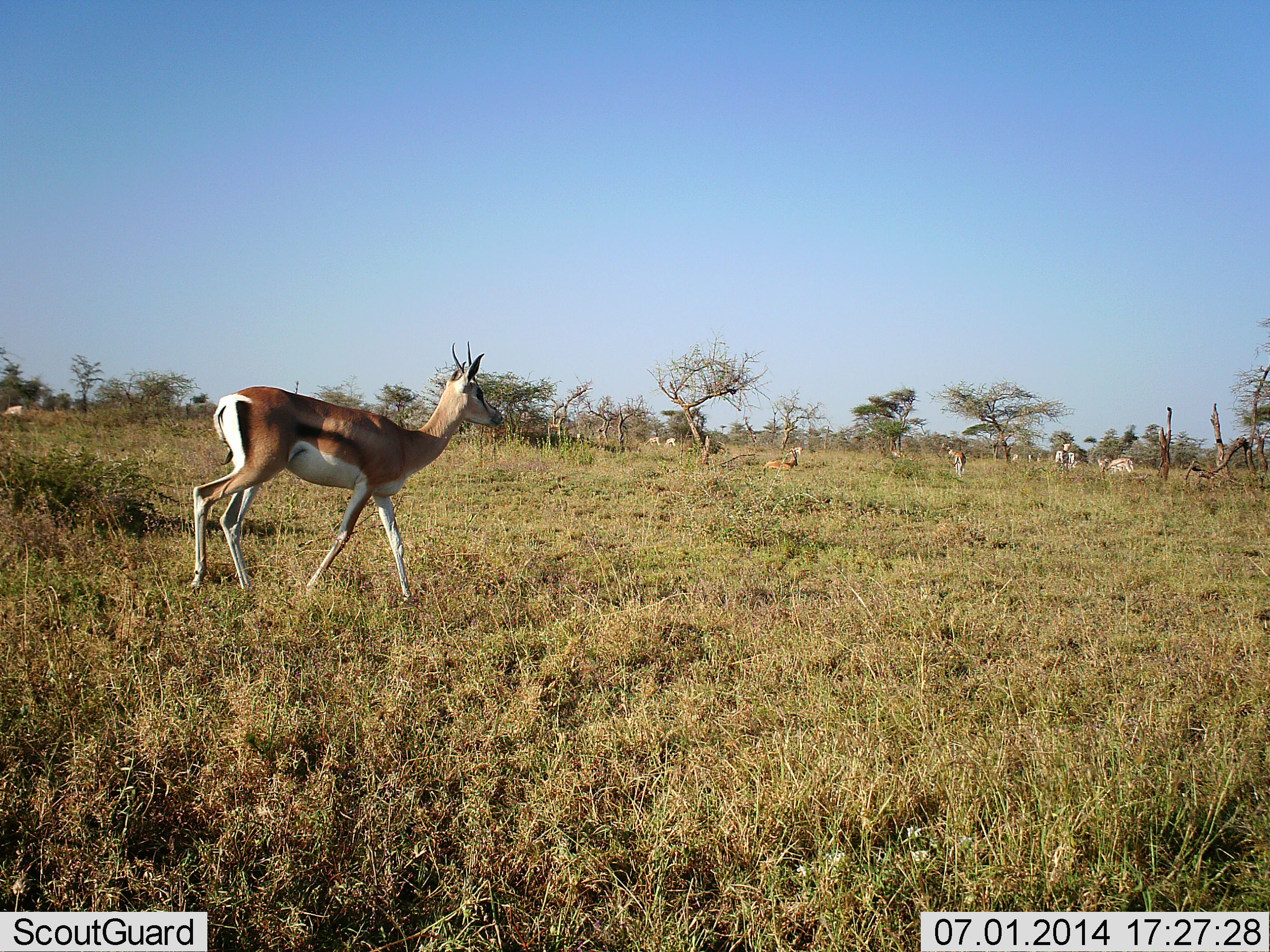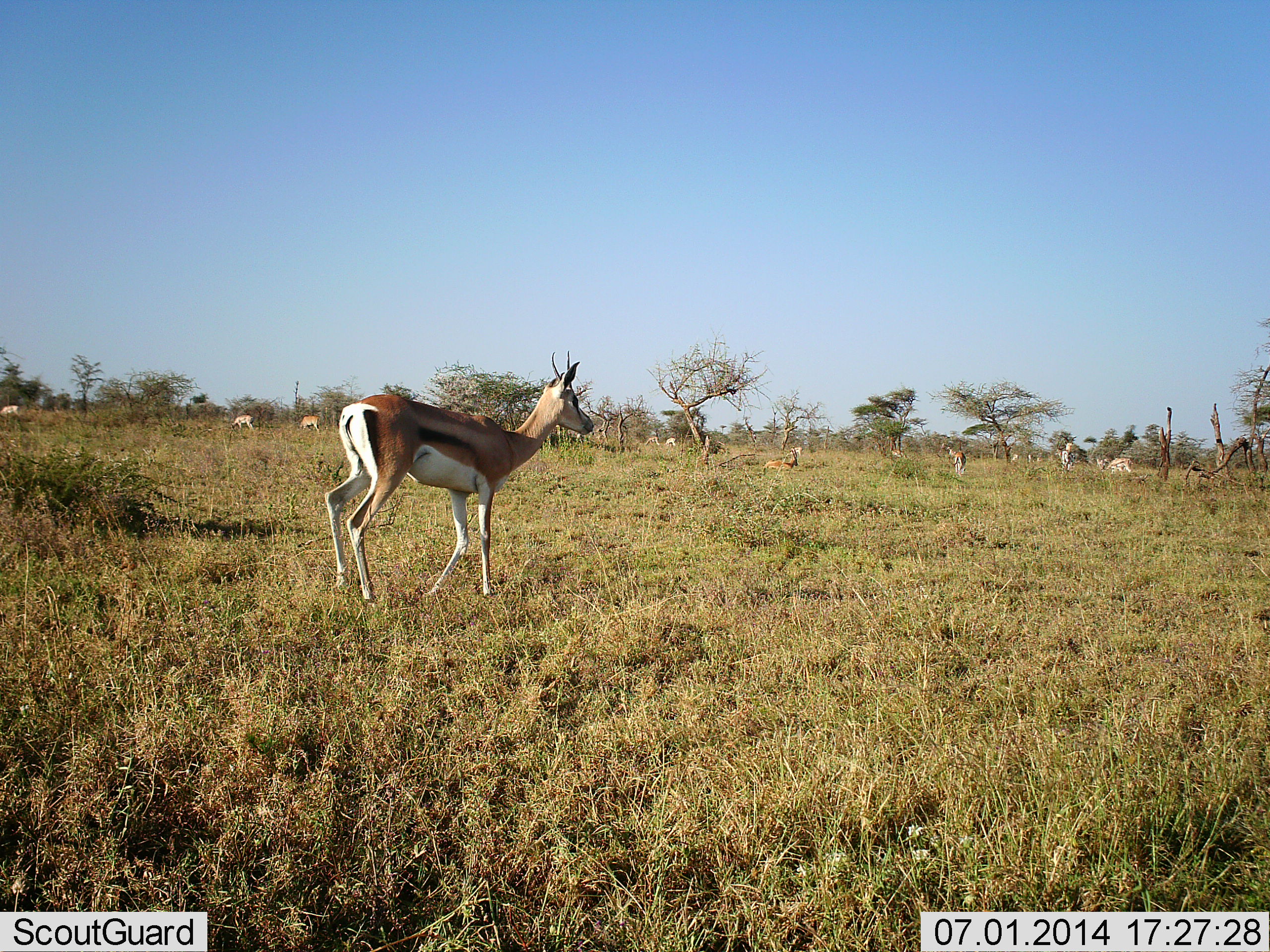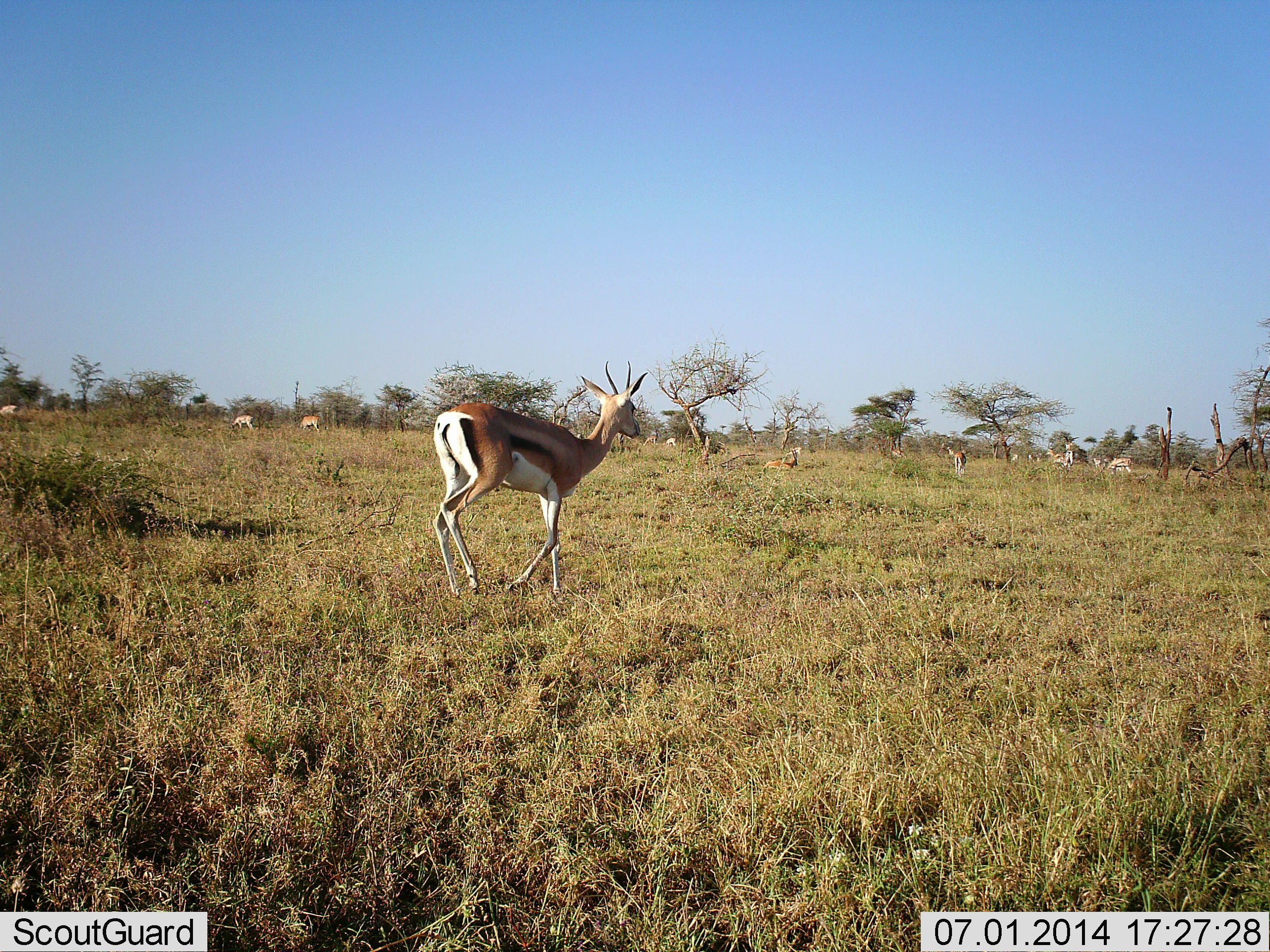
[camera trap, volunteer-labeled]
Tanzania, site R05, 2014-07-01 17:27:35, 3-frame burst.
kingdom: Animalia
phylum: Chordata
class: Mammalia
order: Artiodactyla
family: Bovidae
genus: Eudorcas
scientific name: Eudorcas thomsonii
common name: thomson's gazelle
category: gazellethomsons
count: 8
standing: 60%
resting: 50%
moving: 70%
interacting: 0%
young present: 0%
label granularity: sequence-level